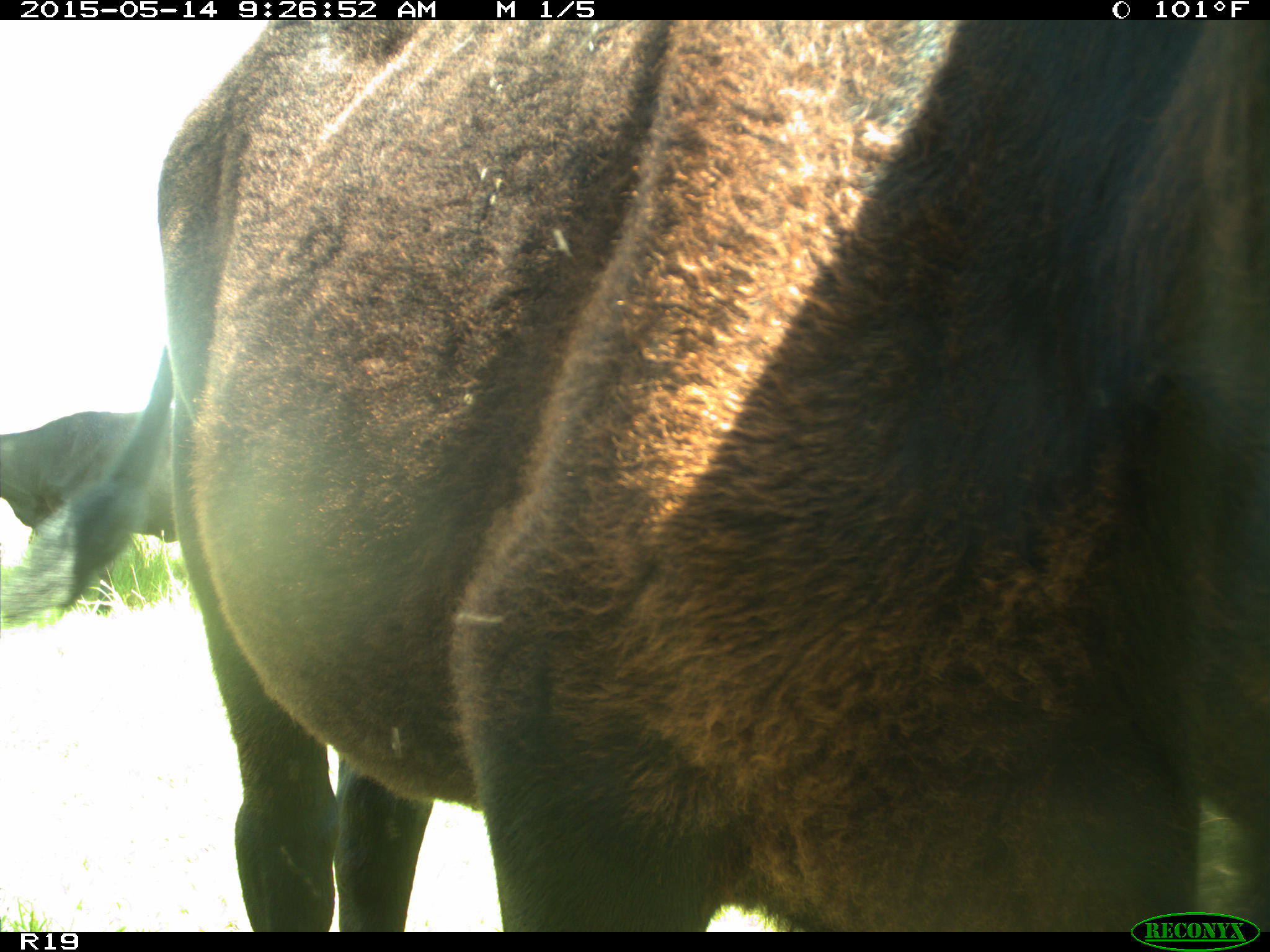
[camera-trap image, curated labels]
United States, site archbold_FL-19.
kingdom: Animalia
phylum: Chordata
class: Mammalia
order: Artiodactyla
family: Bovidae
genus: Bos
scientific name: Bos taurus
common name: domestic cow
Bos taurus (domestic cow).